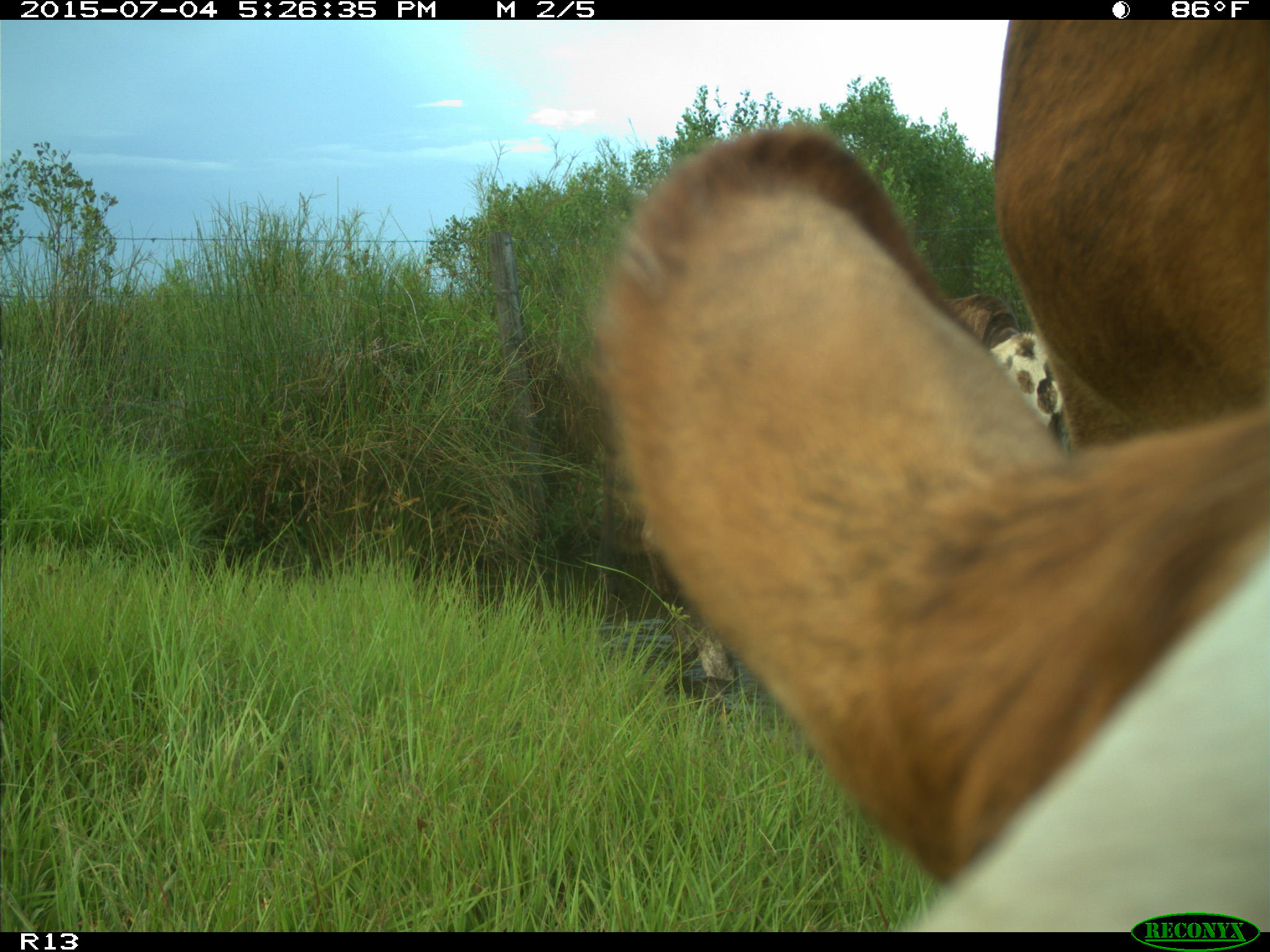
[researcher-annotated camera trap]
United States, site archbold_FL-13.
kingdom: Animalia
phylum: Chordata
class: Mammalia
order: Artiodactyla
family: Bovidae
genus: Bos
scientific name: Bos taurus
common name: domestic cow